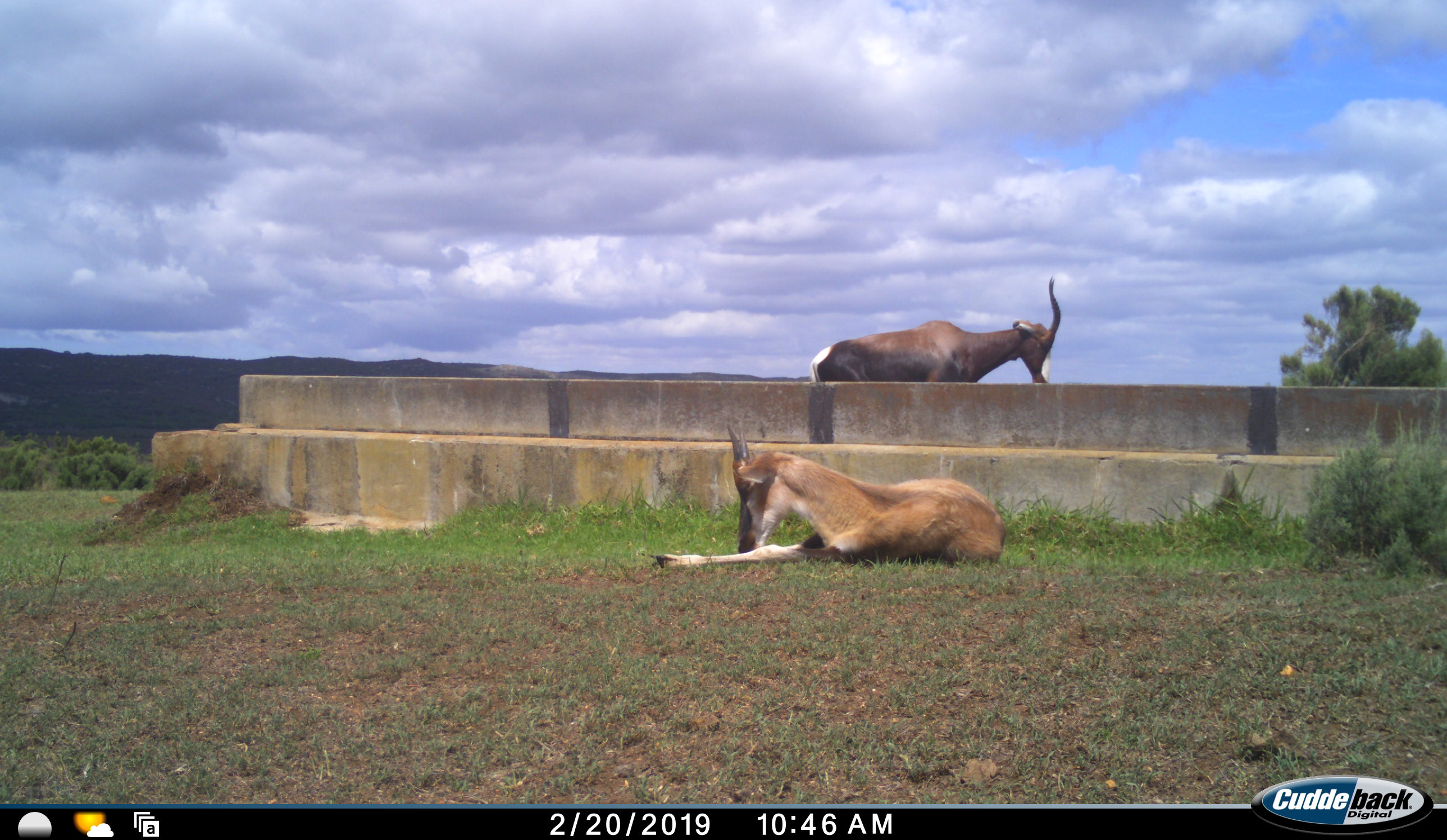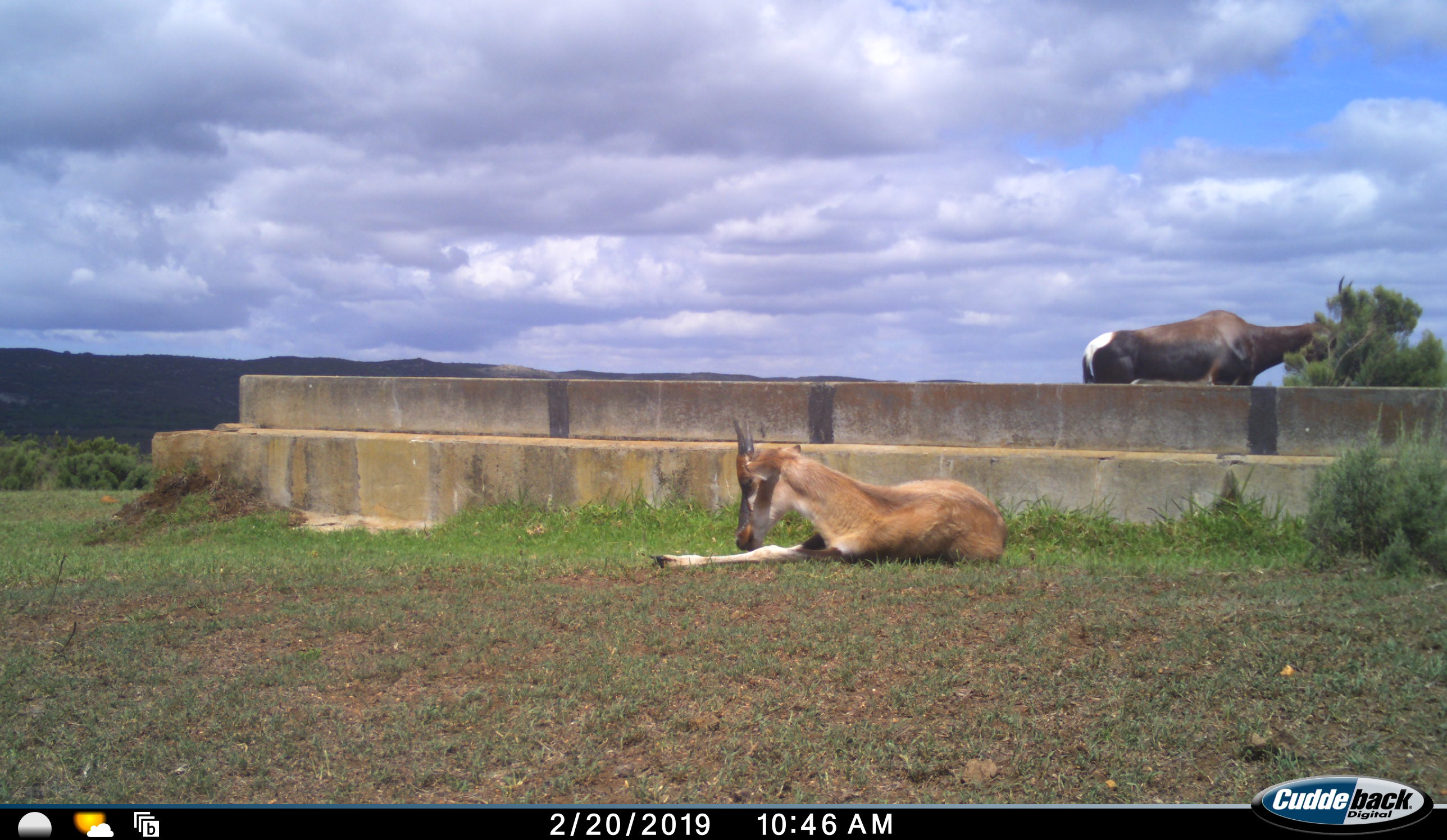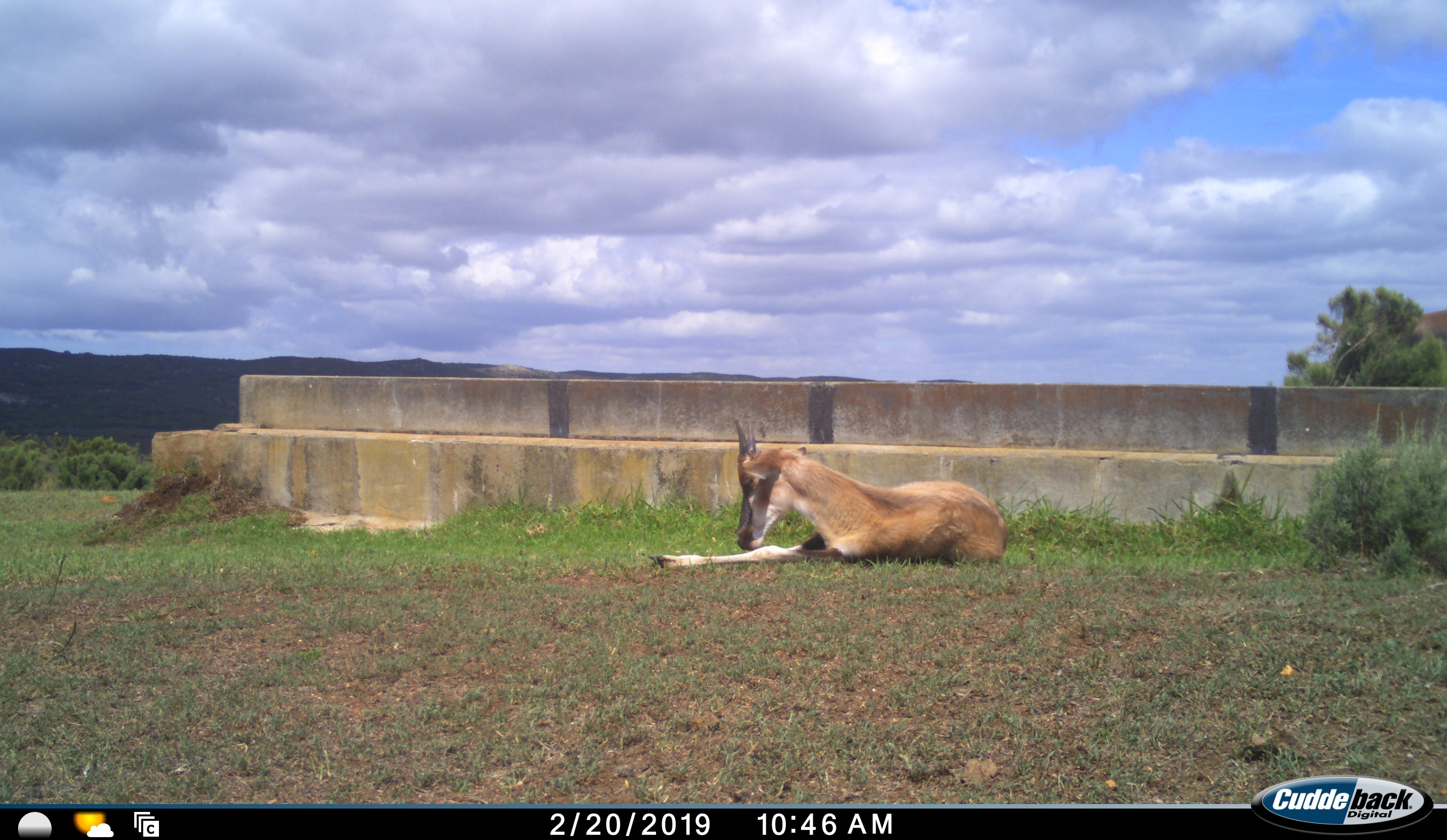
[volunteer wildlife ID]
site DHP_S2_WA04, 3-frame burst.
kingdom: Animalia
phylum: Chordata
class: Mammalia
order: Artiodactyla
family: Bovidae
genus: Damaliscus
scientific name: Damaliscus pygargus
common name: bontebok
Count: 2.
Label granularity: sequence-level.